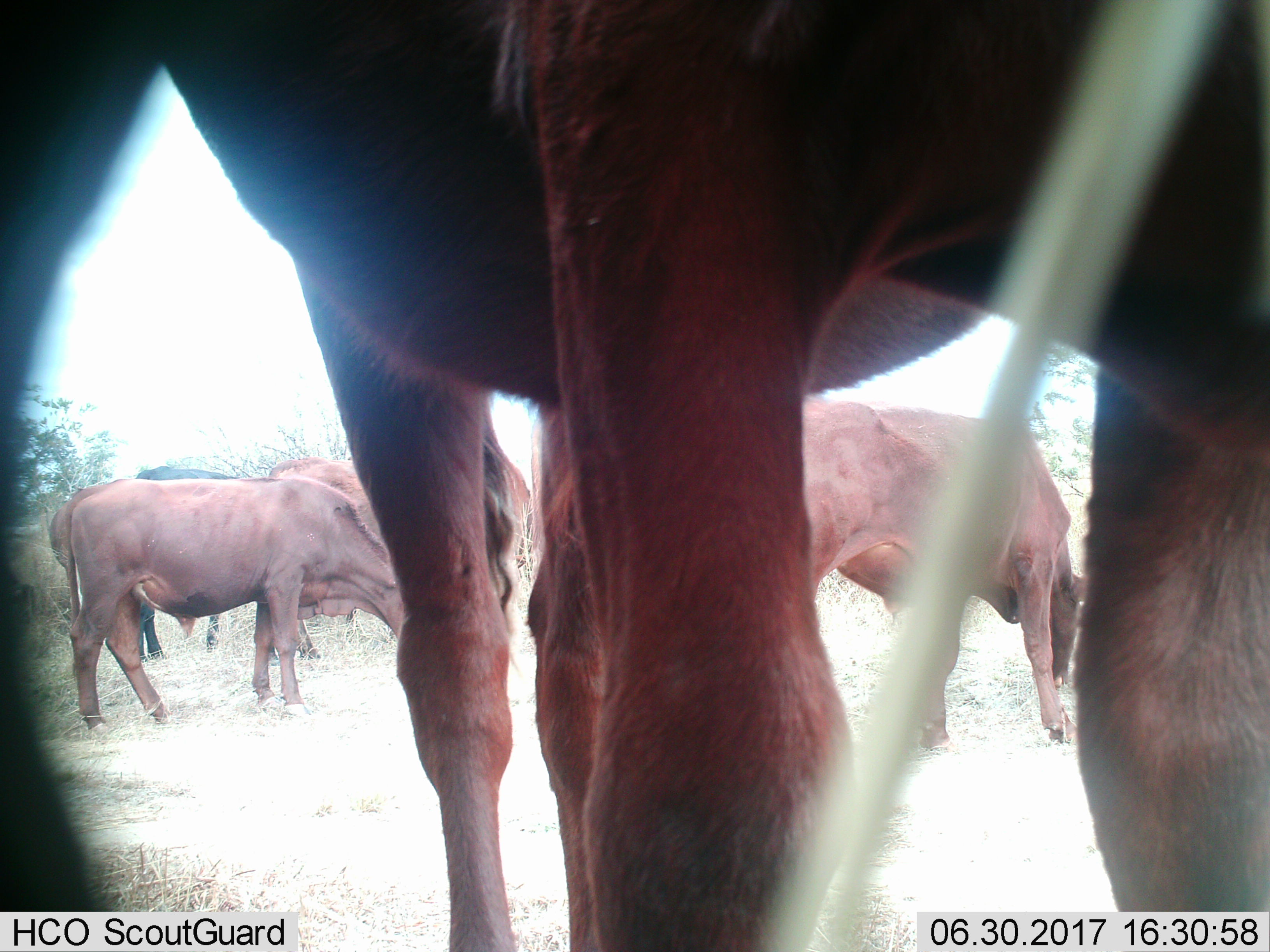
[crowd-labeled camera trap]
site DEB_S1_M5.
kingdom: Animalia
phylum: Chordata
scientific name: Vertebrata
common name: domestic animal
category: domesticanimal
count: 5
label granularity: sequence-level